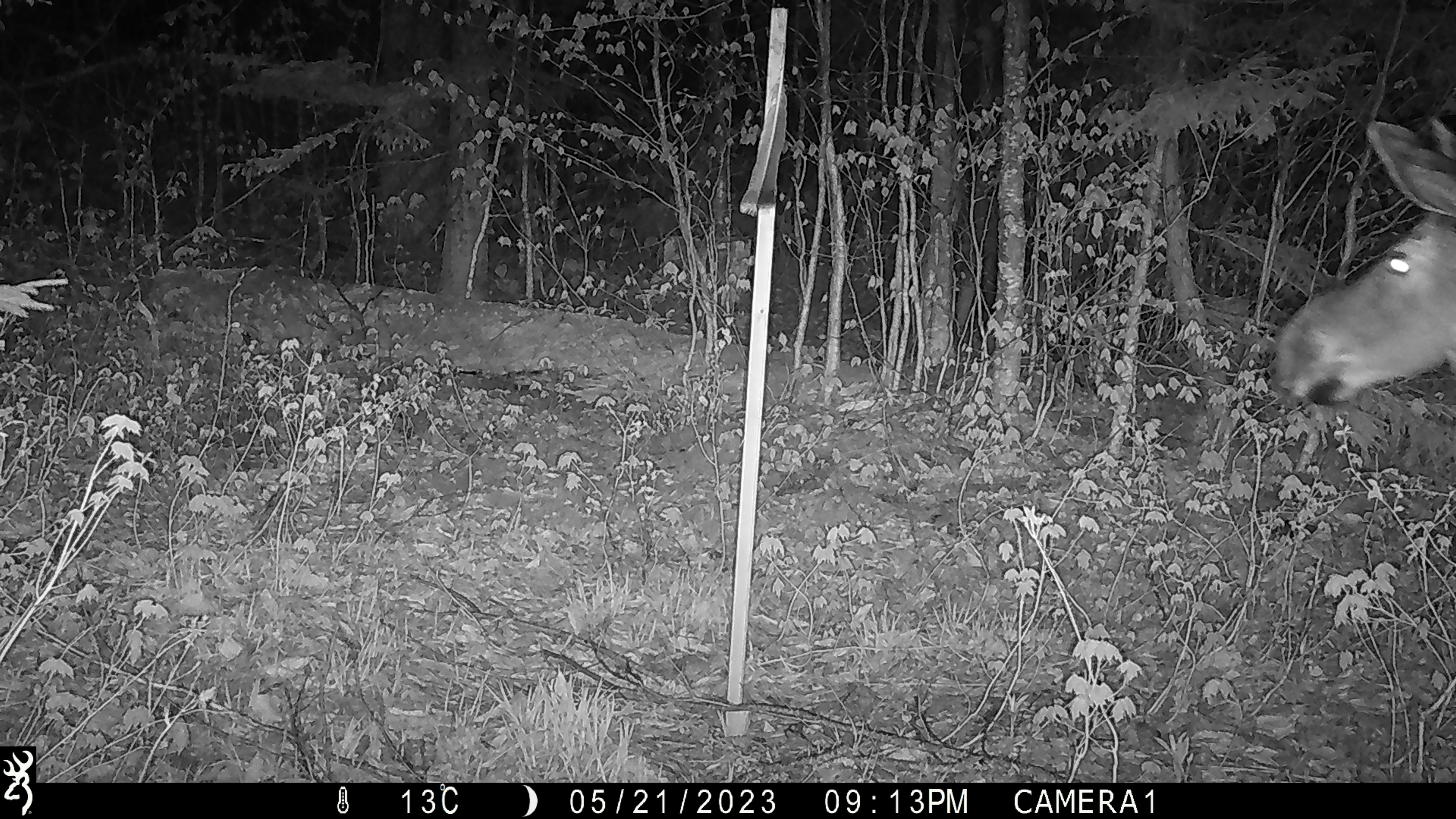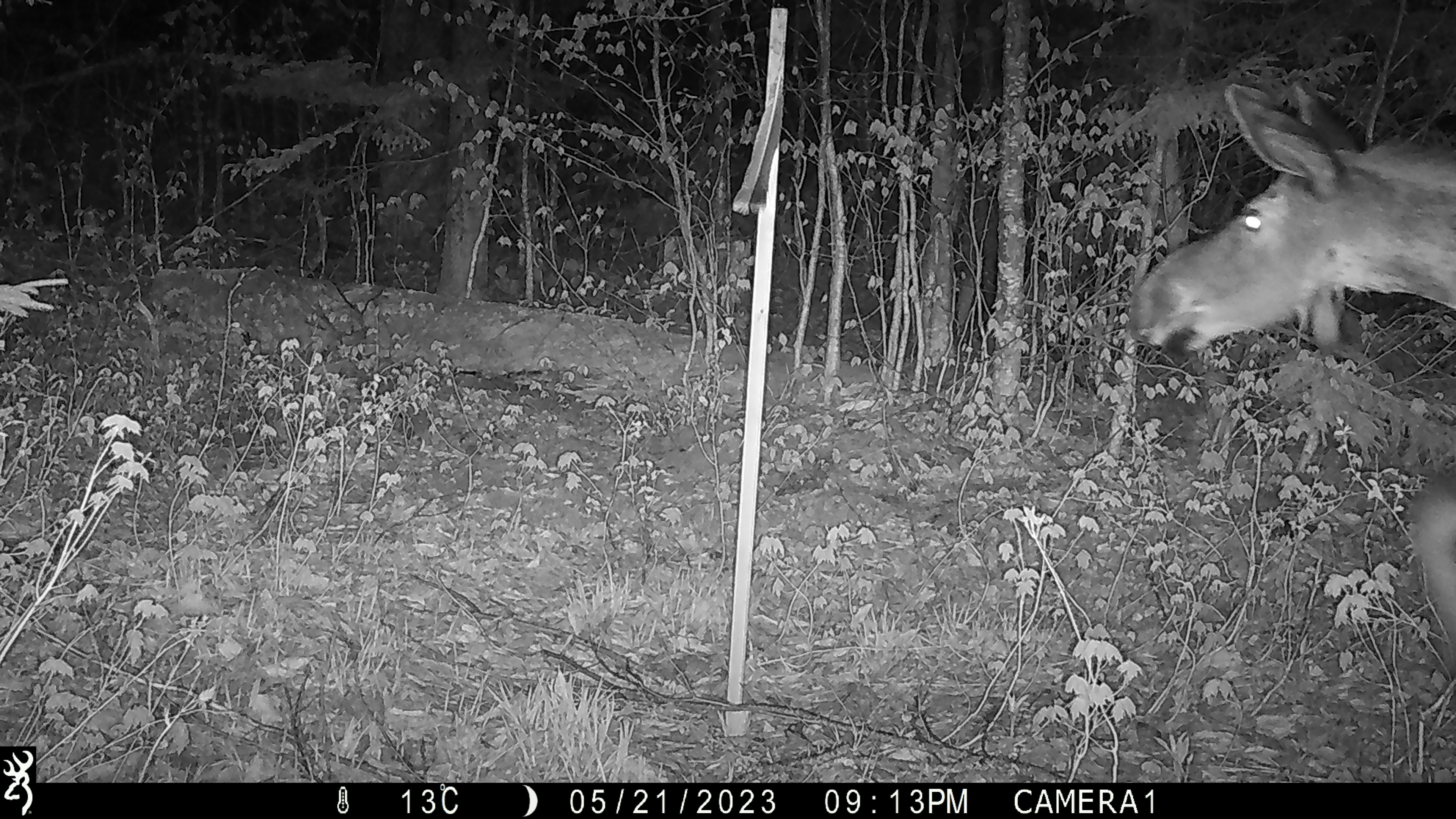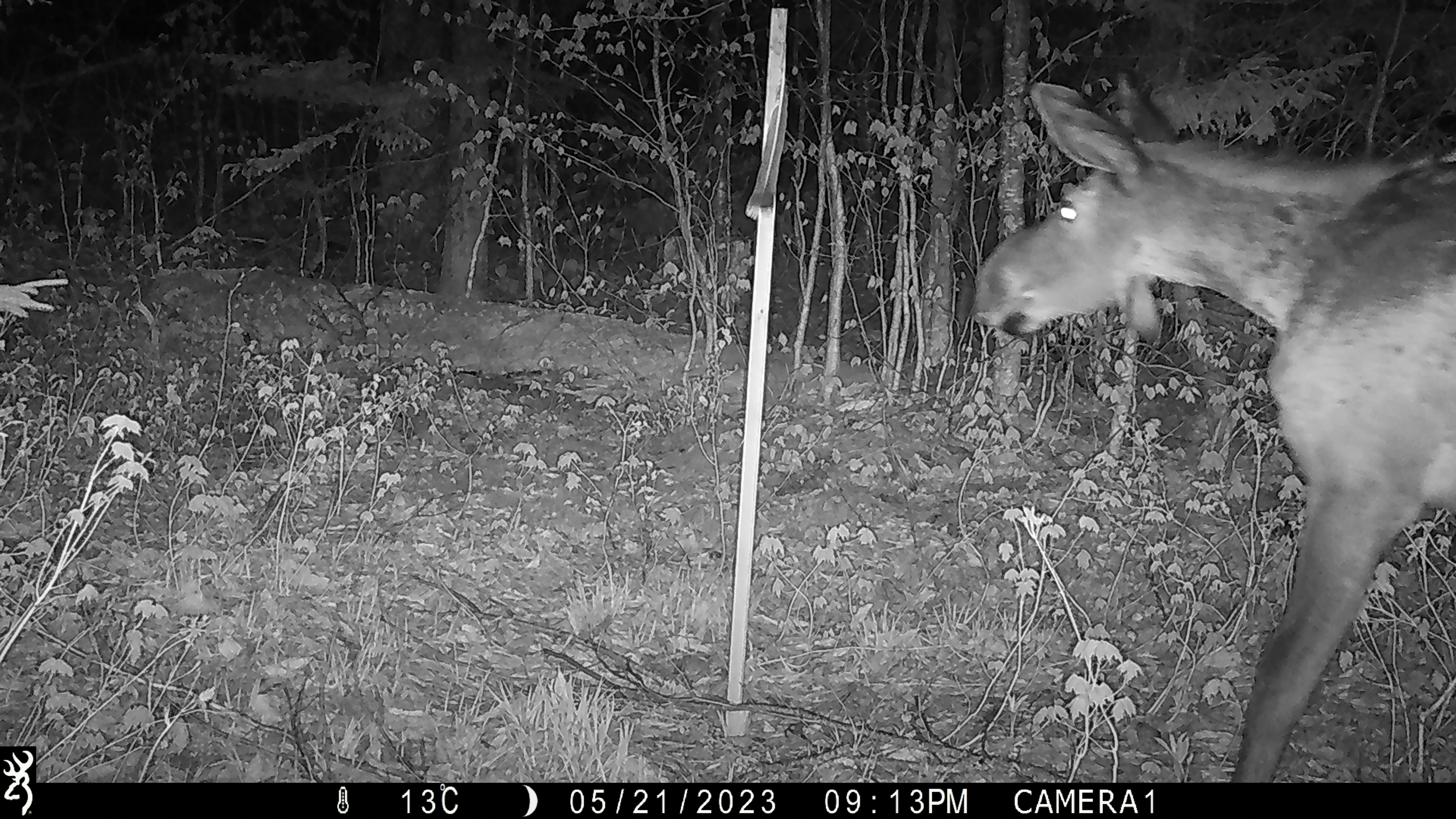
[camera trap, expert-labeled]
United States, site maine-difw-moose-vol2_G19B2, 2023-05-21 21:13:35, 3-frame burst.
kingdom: Animalia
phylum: Chordata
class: Mammalia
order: Artiodactyla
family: Cervidae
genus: Alces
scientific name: Alces alces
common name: moose